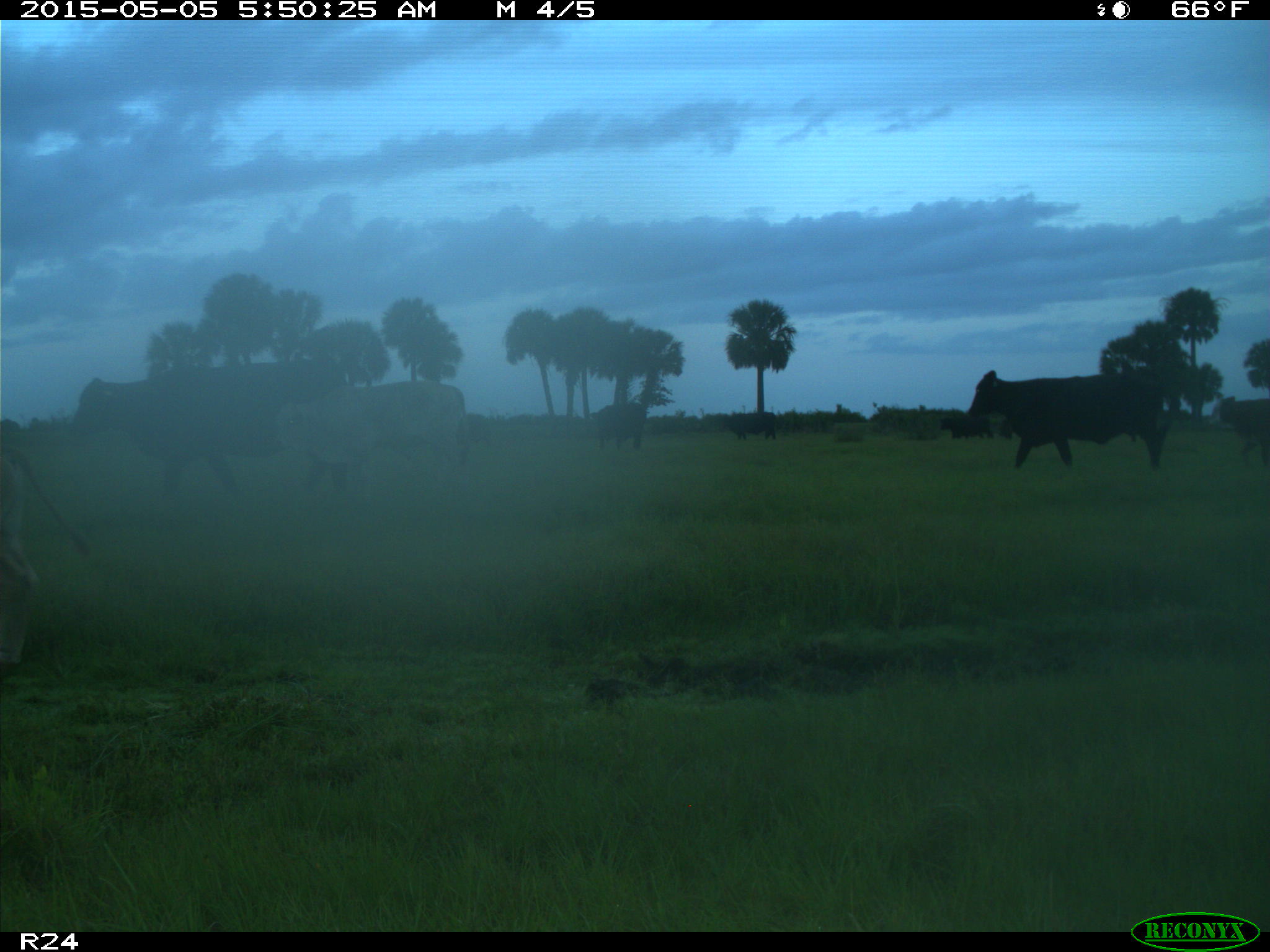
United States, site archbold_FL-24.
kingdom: Animalia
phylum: Chordata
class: Mammalia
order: Artiodactyla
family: Bovidae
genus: Bos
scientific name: Bos taurus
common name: domestic cow